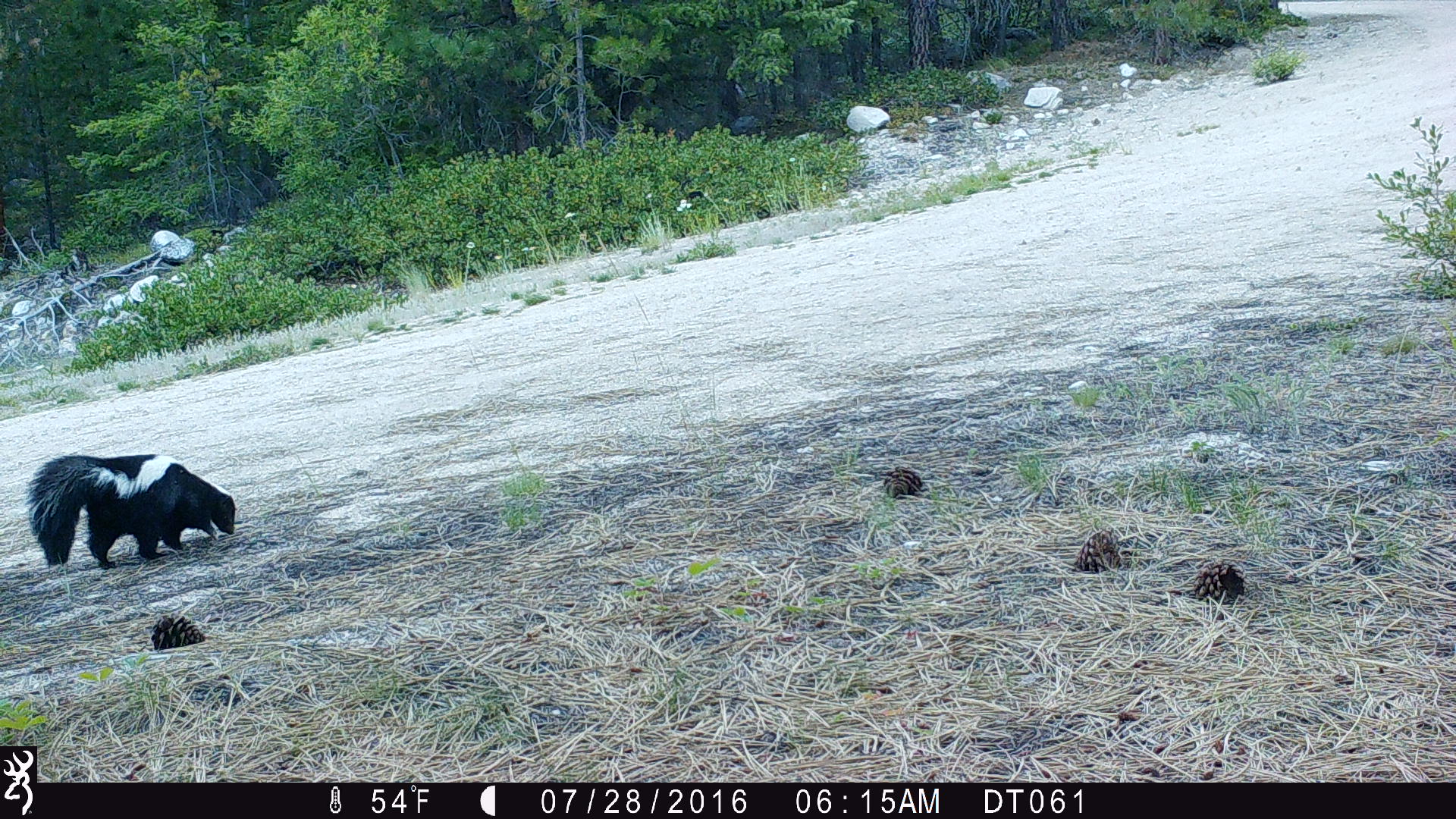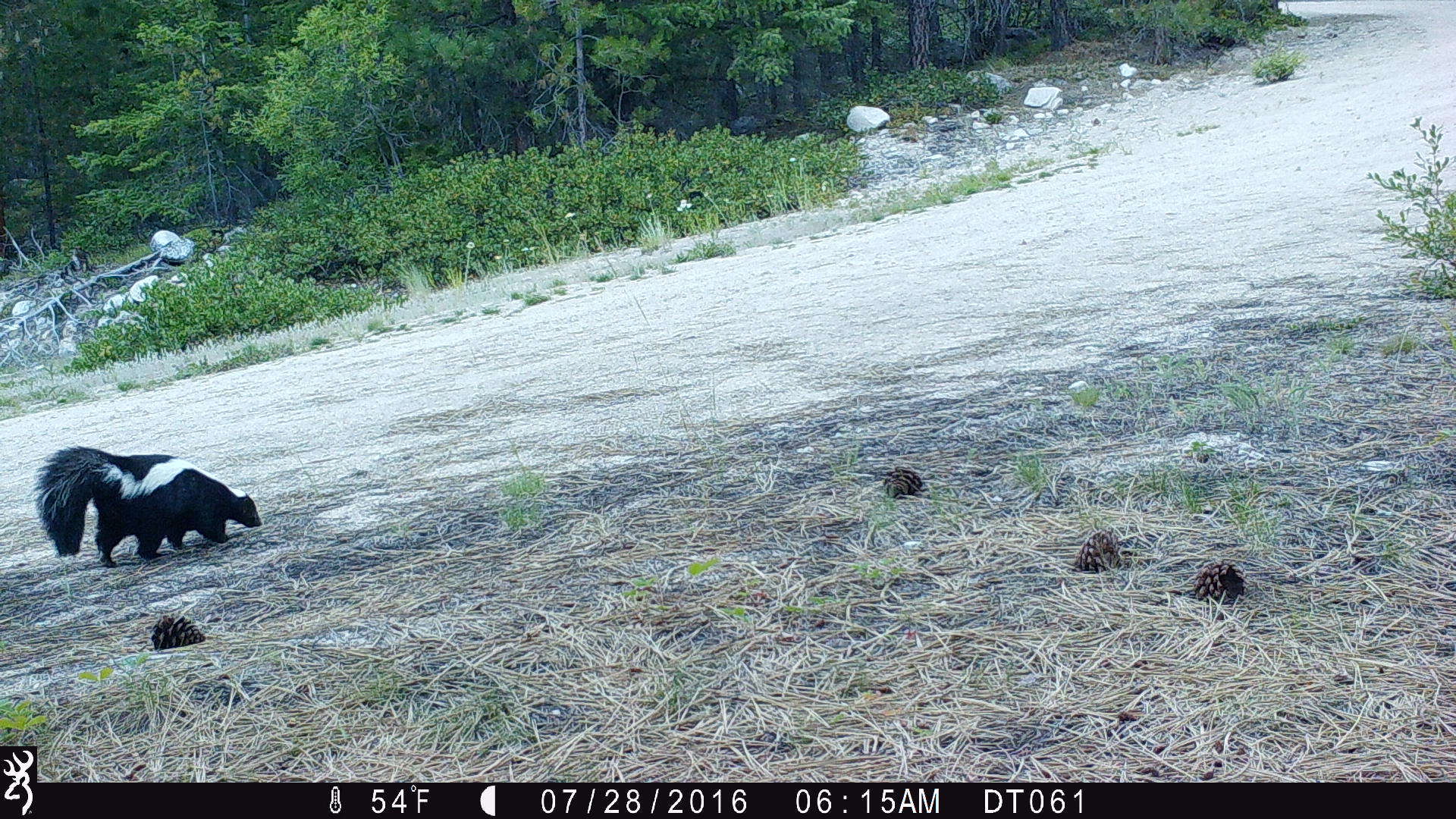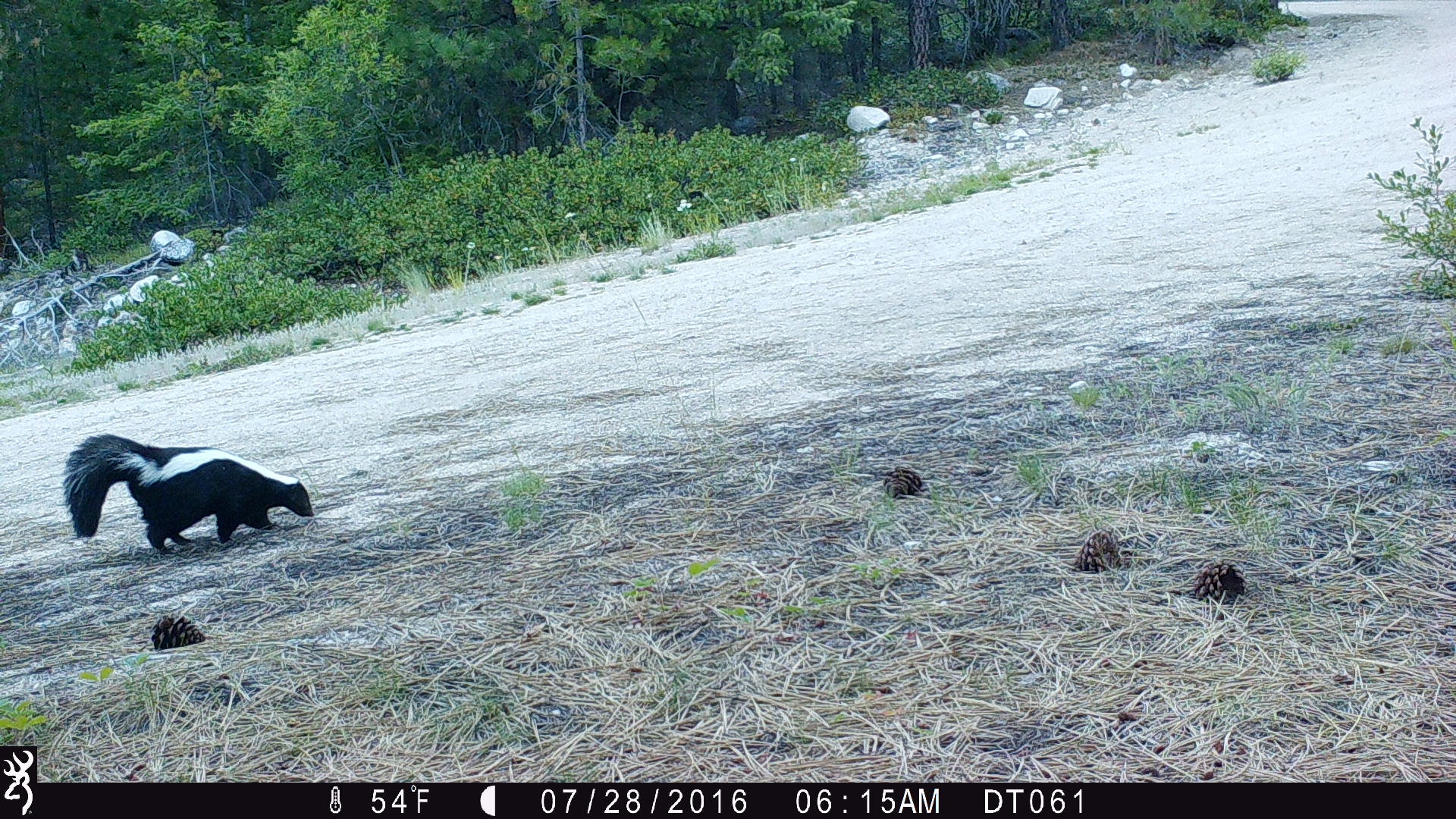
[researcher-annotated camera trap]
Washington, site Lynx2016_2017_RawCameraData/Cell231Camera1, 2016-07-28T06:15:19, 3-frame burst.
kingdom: Animalia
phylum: Chordata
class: Mammalia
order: Carnivora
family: Mephitidae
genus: Mephitis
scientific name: Mephitis mephitis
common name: striped skunk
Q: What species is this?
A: Mephitis mephitis (striped skunk).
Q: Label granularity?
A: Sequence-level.